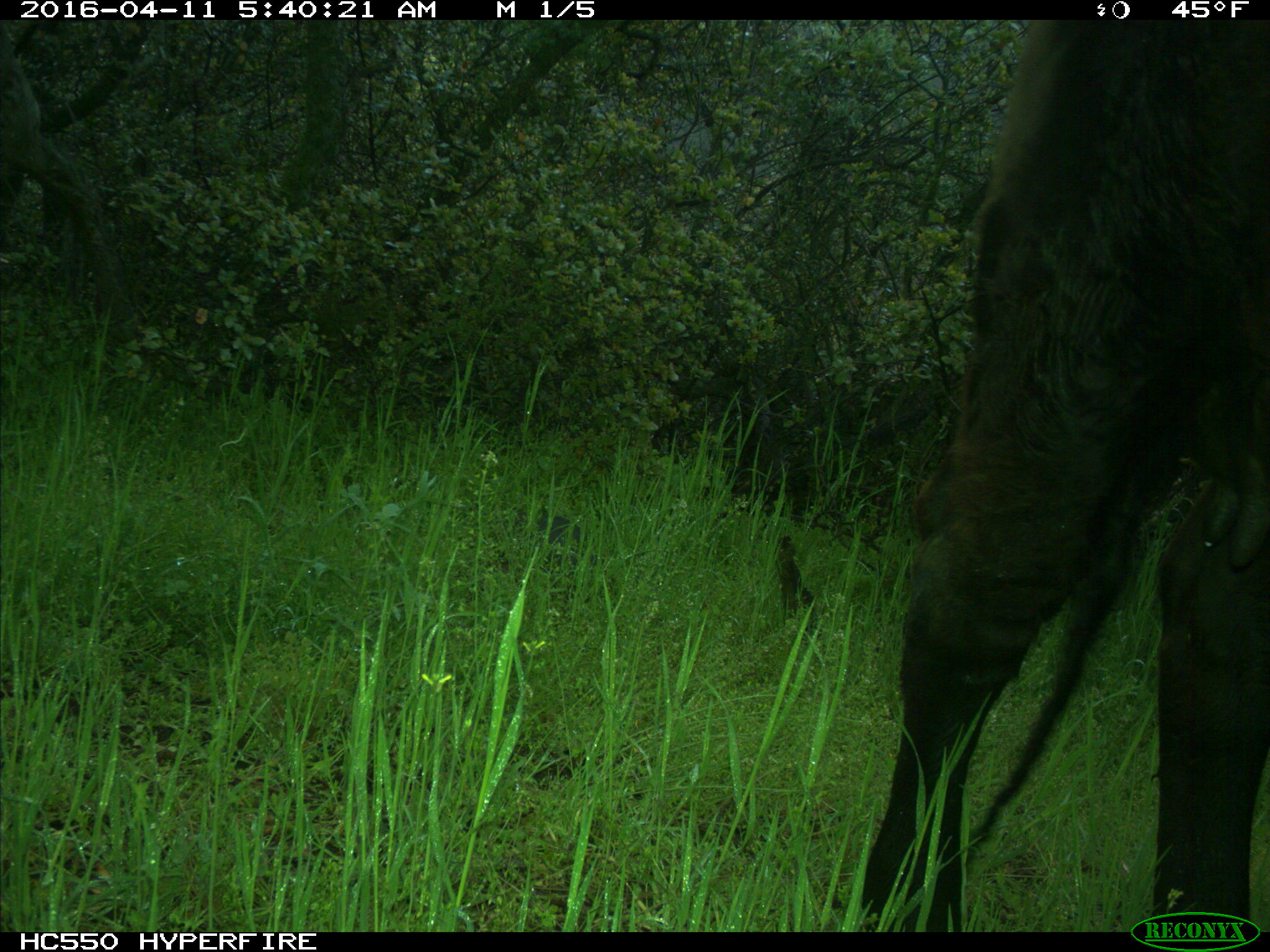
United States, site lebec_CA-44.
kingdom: Animalia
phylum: Chordata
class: Mammalia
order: Artiodactyla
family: Bovidae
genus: Bos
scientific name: Bos taurus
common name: domestic cow